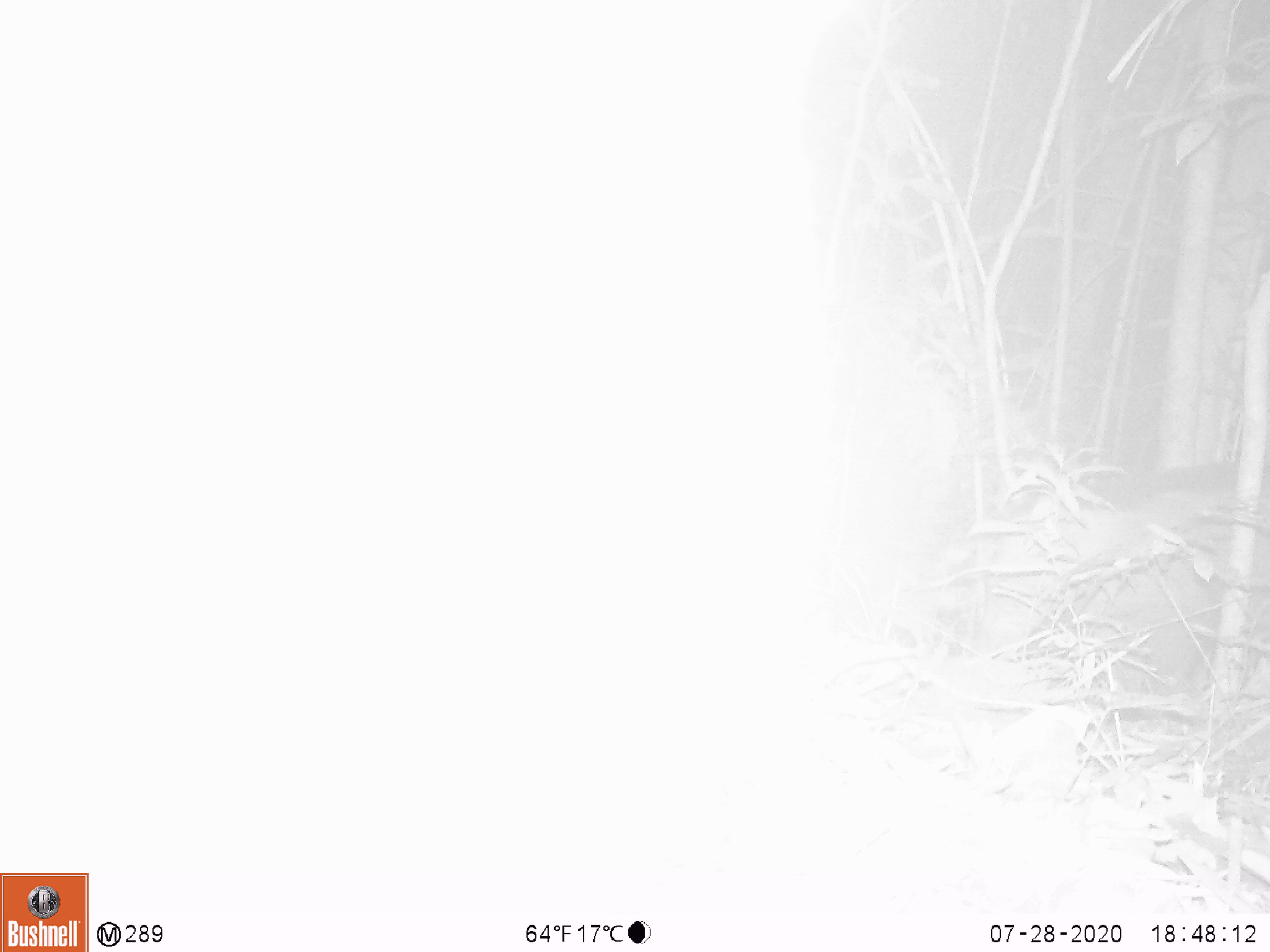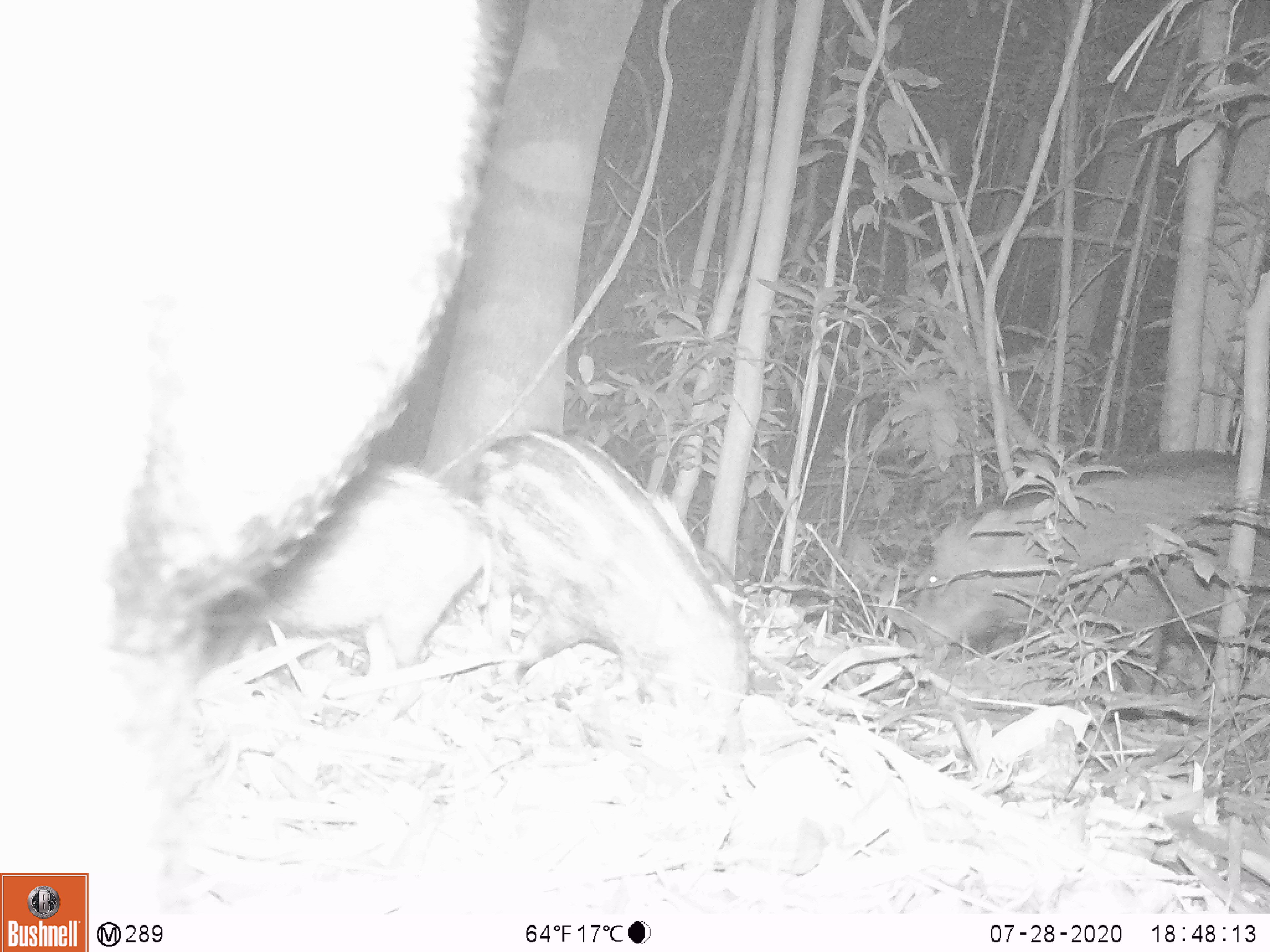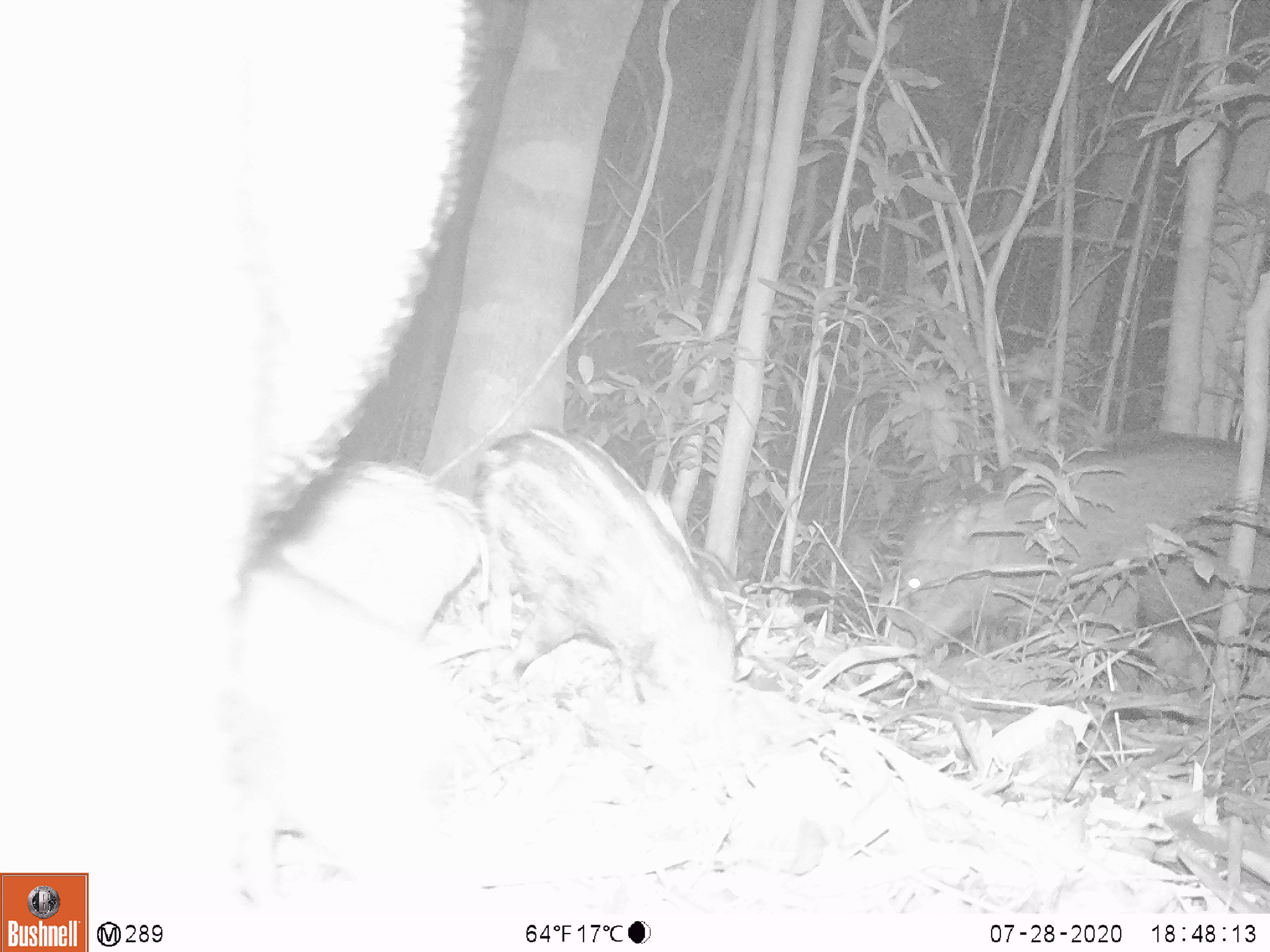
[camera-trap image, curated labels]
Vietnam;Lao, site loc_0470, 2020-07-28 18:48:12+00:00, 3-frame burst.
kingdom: Animalia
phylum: Chordata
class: Mammalia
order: Artiodactyla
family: Suidae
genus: Sus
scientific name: Sus scrofa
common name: eurasian wild pig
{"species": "eurasian wild pig (Sus scrofa)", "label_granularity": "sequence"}